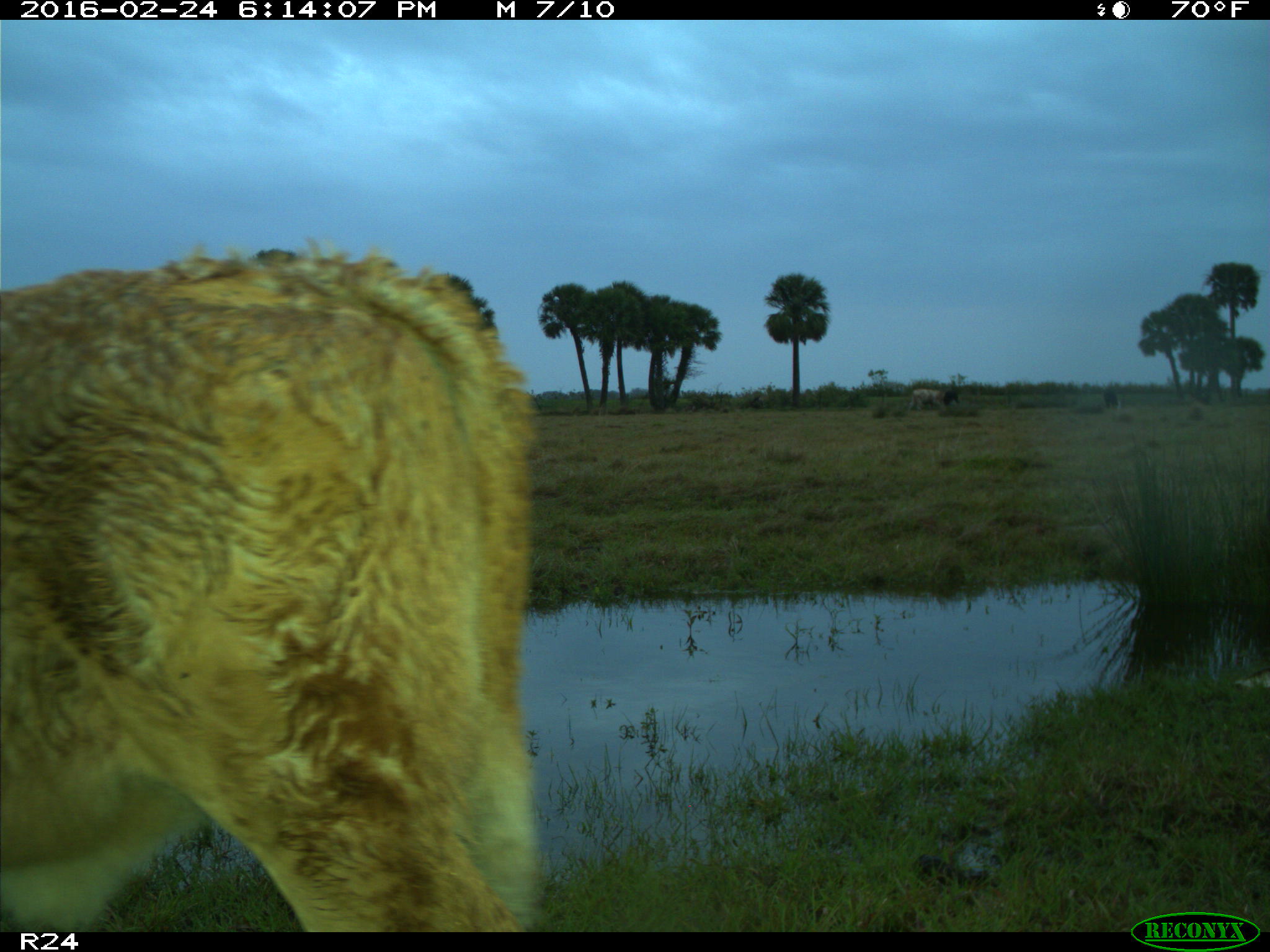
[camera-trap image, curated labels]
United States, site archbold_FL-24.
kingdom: Animalia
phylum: Chordata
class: Mammalia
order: Artiodactyla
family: Bovidae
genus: Bos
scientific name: Bos taurus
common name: domestic cow